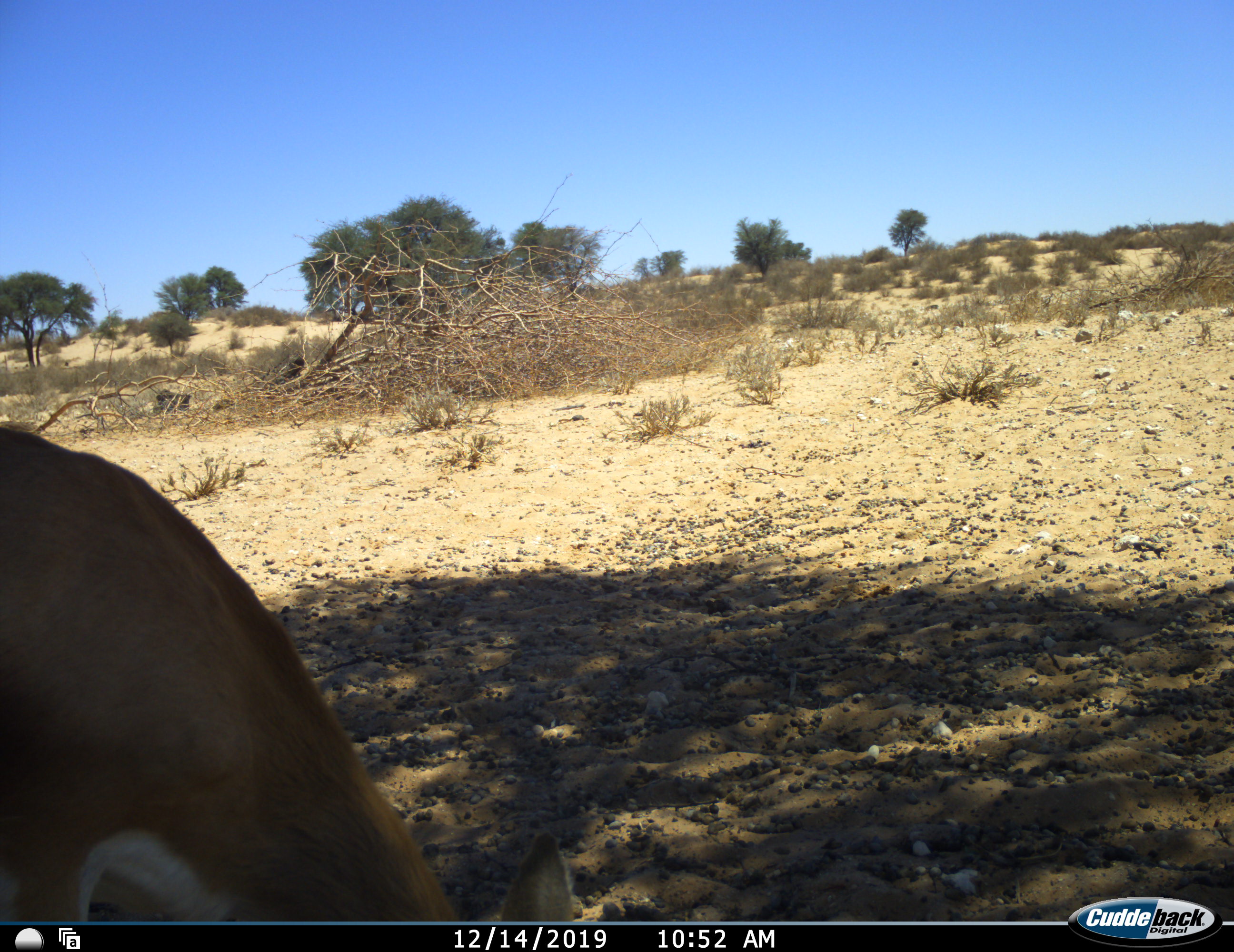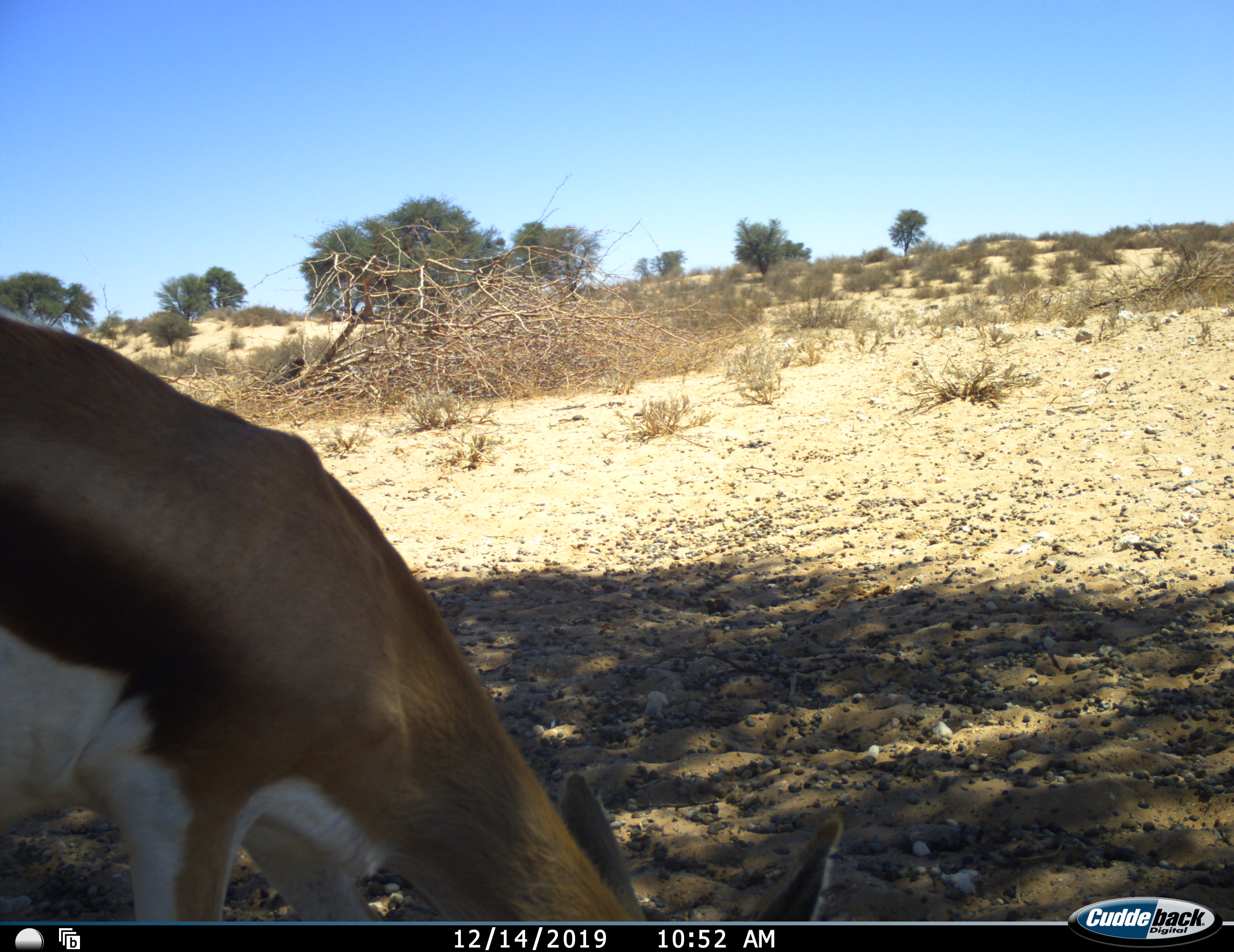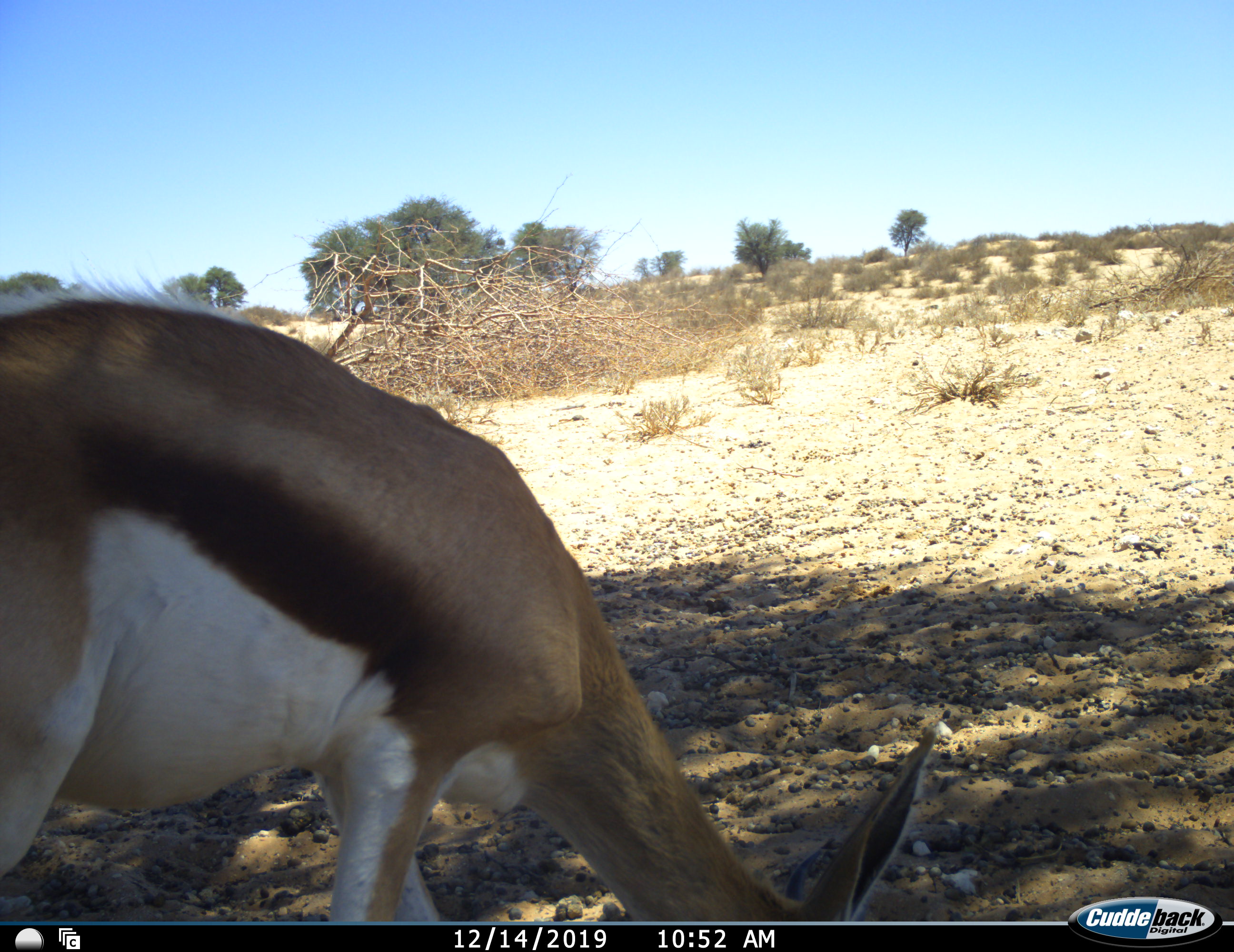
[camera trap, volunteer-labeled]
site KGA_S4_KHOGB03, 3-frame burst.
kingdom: Animalia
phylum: Chordata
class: Mammalia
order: Artiodactyla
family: Bovidae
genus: Antidorcas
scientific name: Antidorcas marsupialis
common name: springbok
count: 1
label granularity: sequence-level